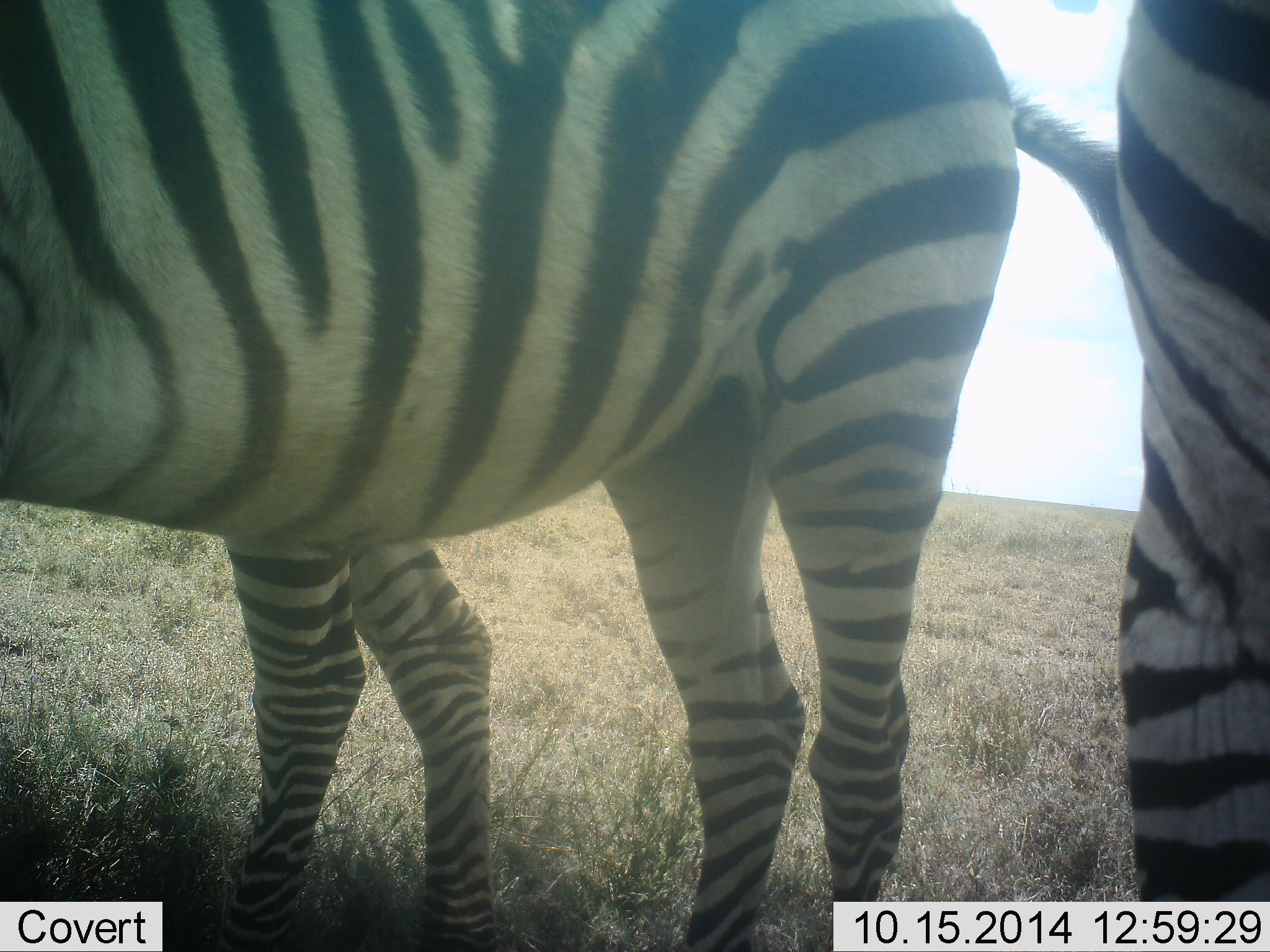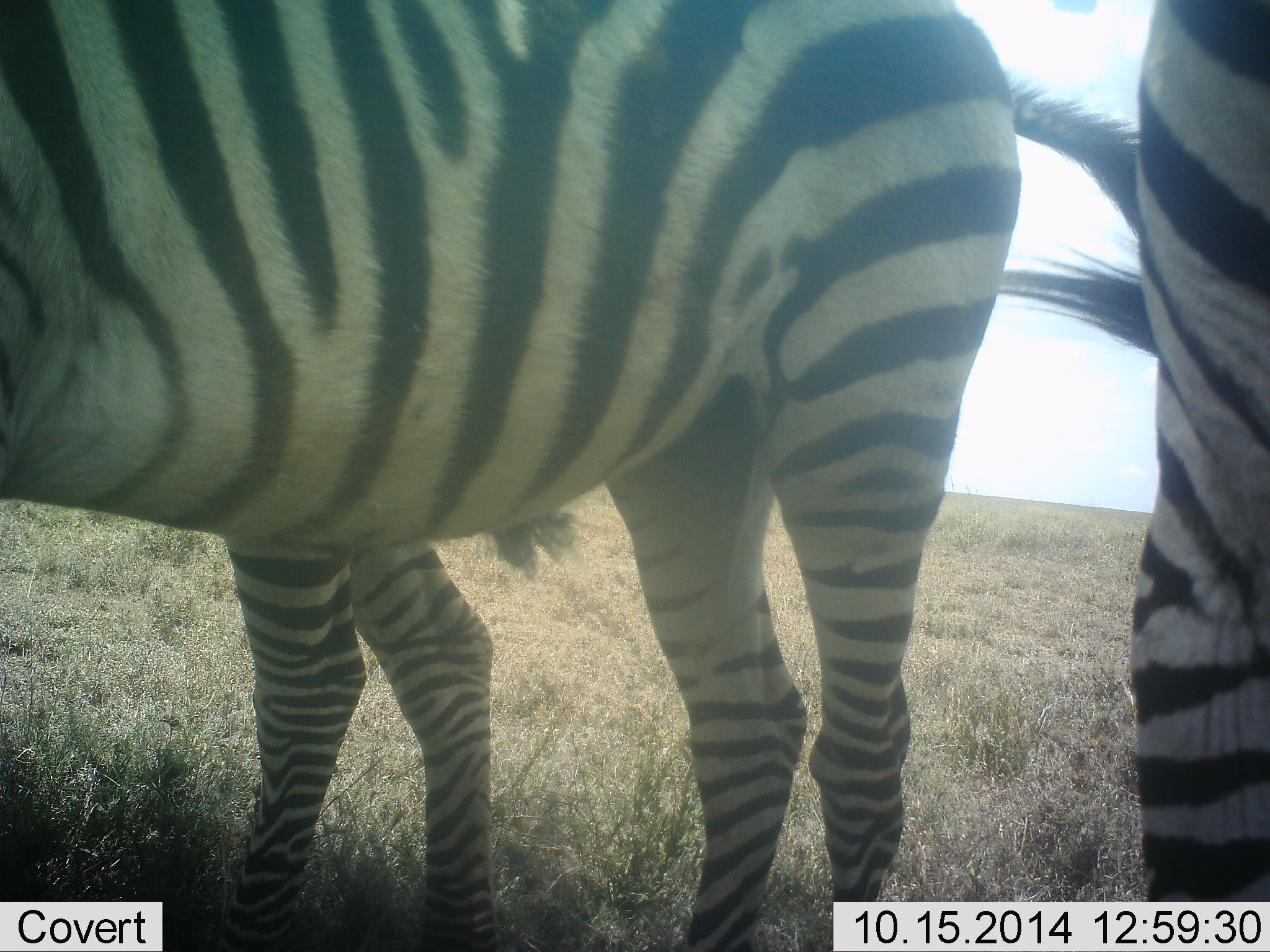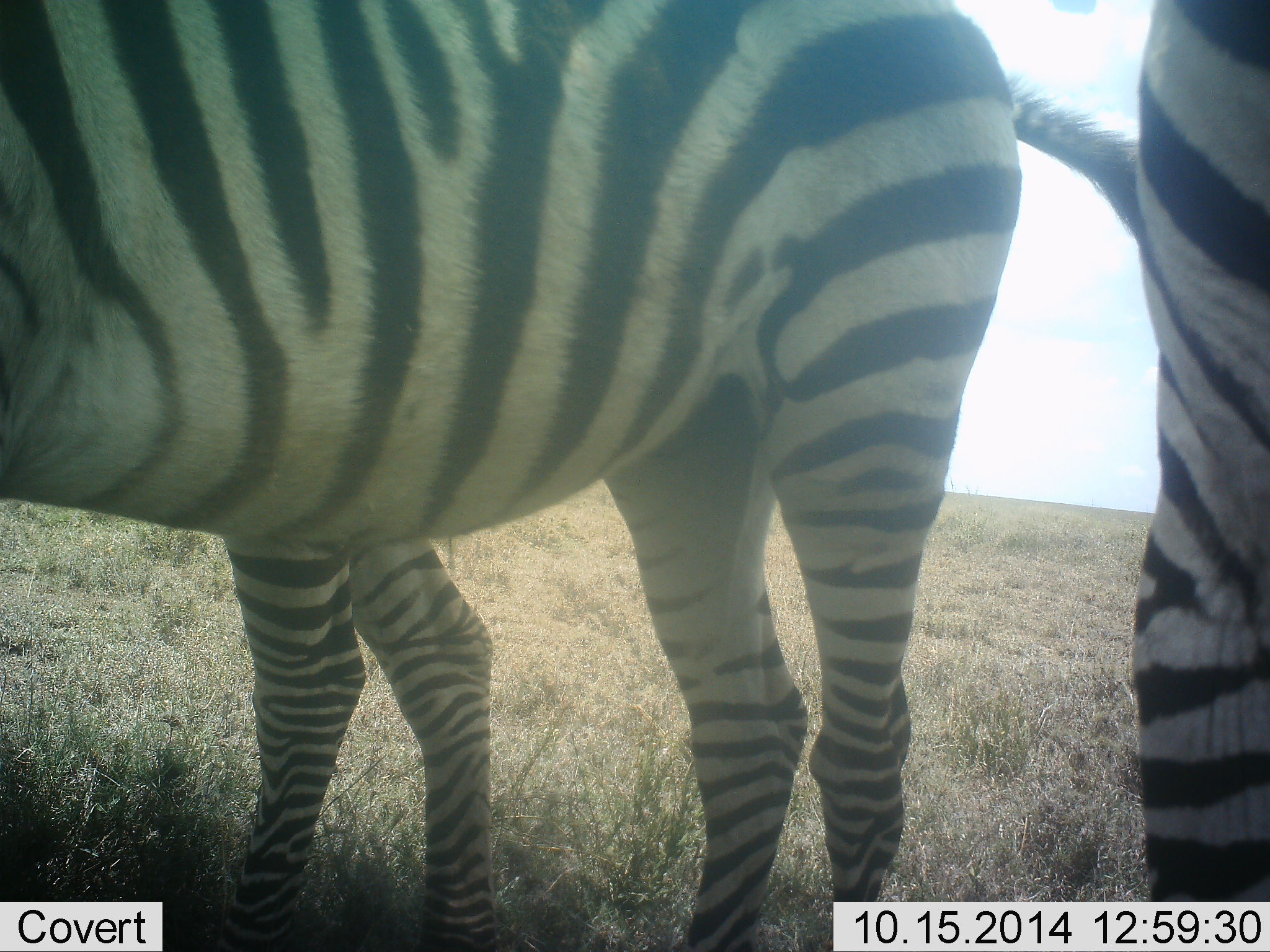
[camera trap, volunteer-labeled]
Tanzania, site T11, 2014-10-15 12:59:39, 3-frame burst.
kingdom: Animalia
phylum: Chordata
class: Mammalia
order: Perissodactyla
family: Equidae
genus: Equus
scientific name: Equus quagga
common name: plains zebra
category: zebra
Zebra (plains zebra) (Equus quagga), count 3. Behavior (volunteer vote fractions): standing 90%, resting 0%, moving 0%, interacting 0%. Young present (vote fraction): 10%. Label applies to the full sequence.